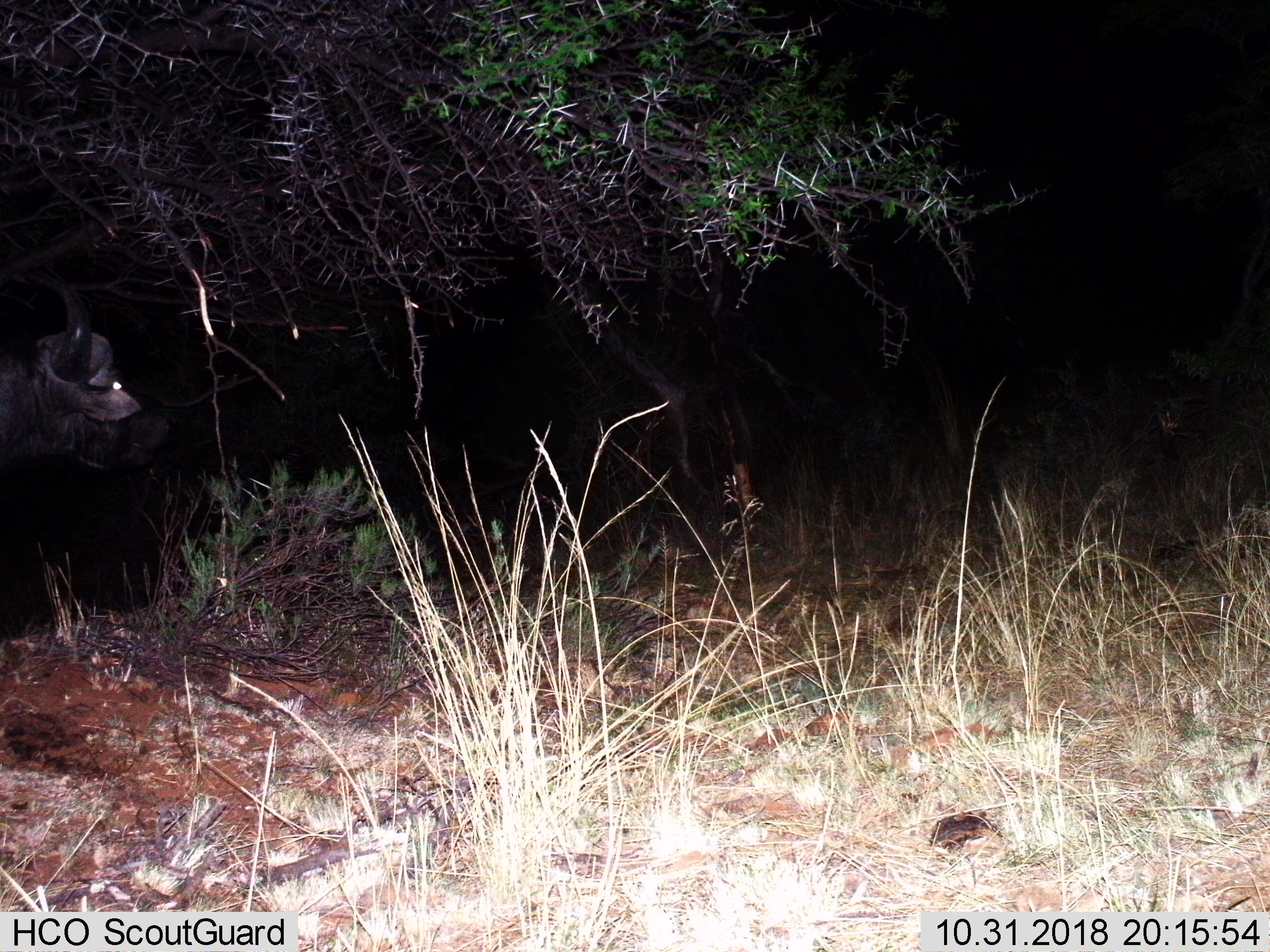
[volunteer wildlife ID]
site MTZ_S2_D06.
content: unidentified animal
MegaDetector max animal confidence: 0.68